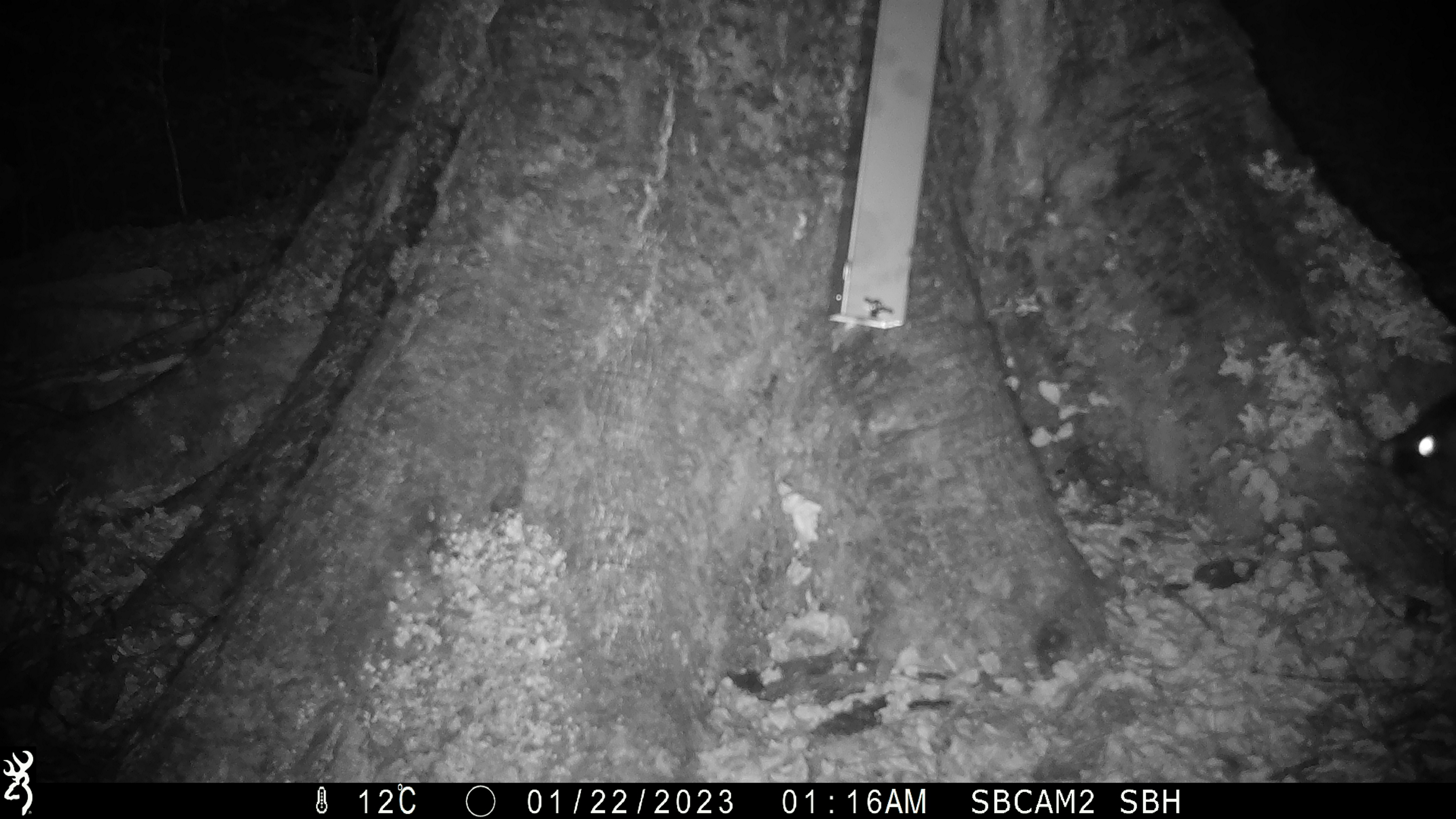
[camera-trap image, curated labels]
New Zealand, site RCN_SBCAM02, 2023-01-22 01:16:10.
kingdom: Animalia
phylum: Chordata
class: Mammalia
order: Diprotodontia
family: Phalangeridae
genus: Trichosurus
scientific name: Trichosurus vulpecula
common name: common brushtail possum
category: possum